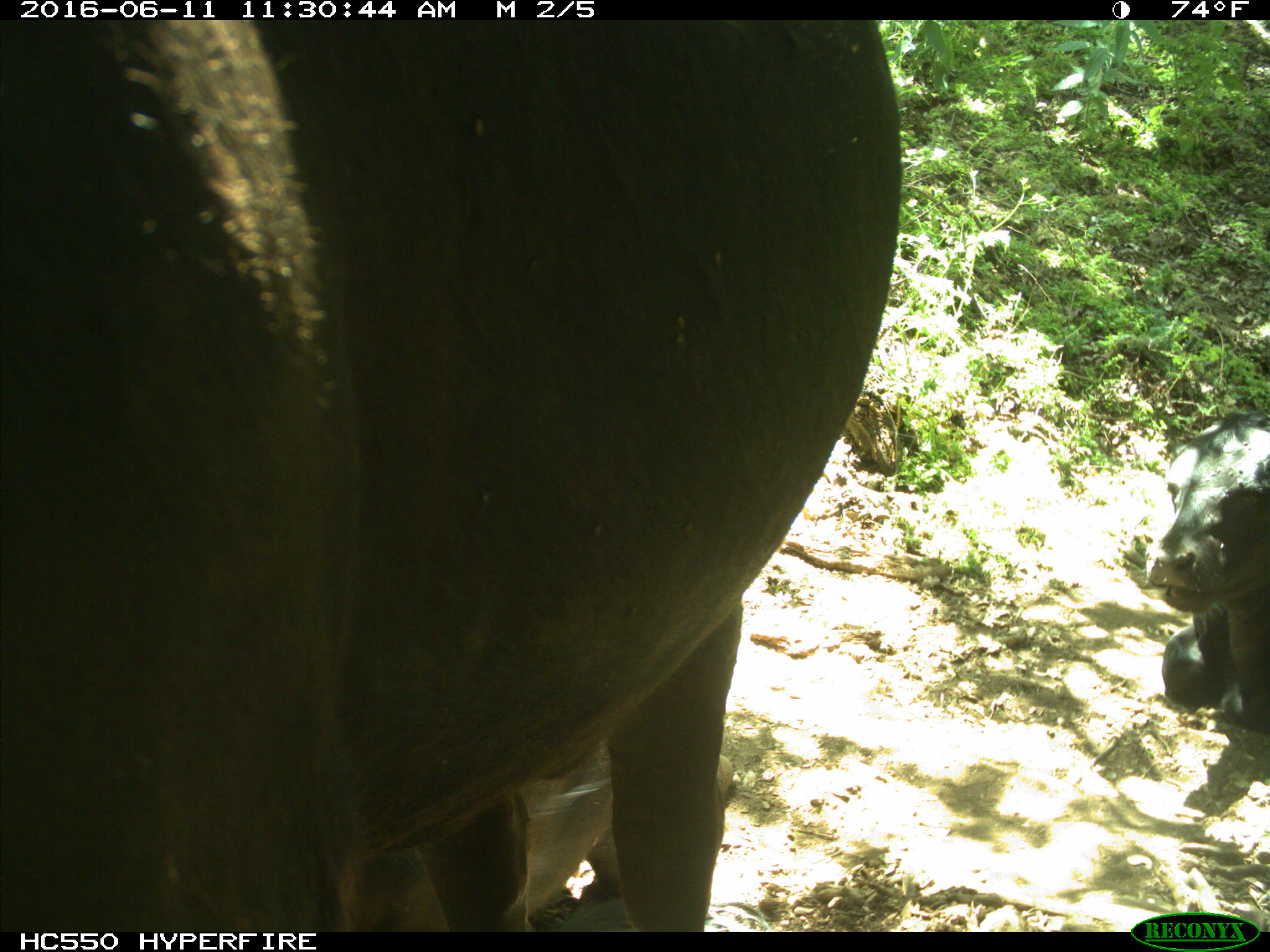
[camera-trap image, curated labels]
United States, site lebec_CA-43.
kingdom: Animalia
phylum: Chordata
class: Mammalia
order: Artiodactyla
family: Bovidae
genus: Bos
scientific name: Bos taurus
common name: domestic cow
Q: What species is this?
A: Bos taurus (domestic cow).